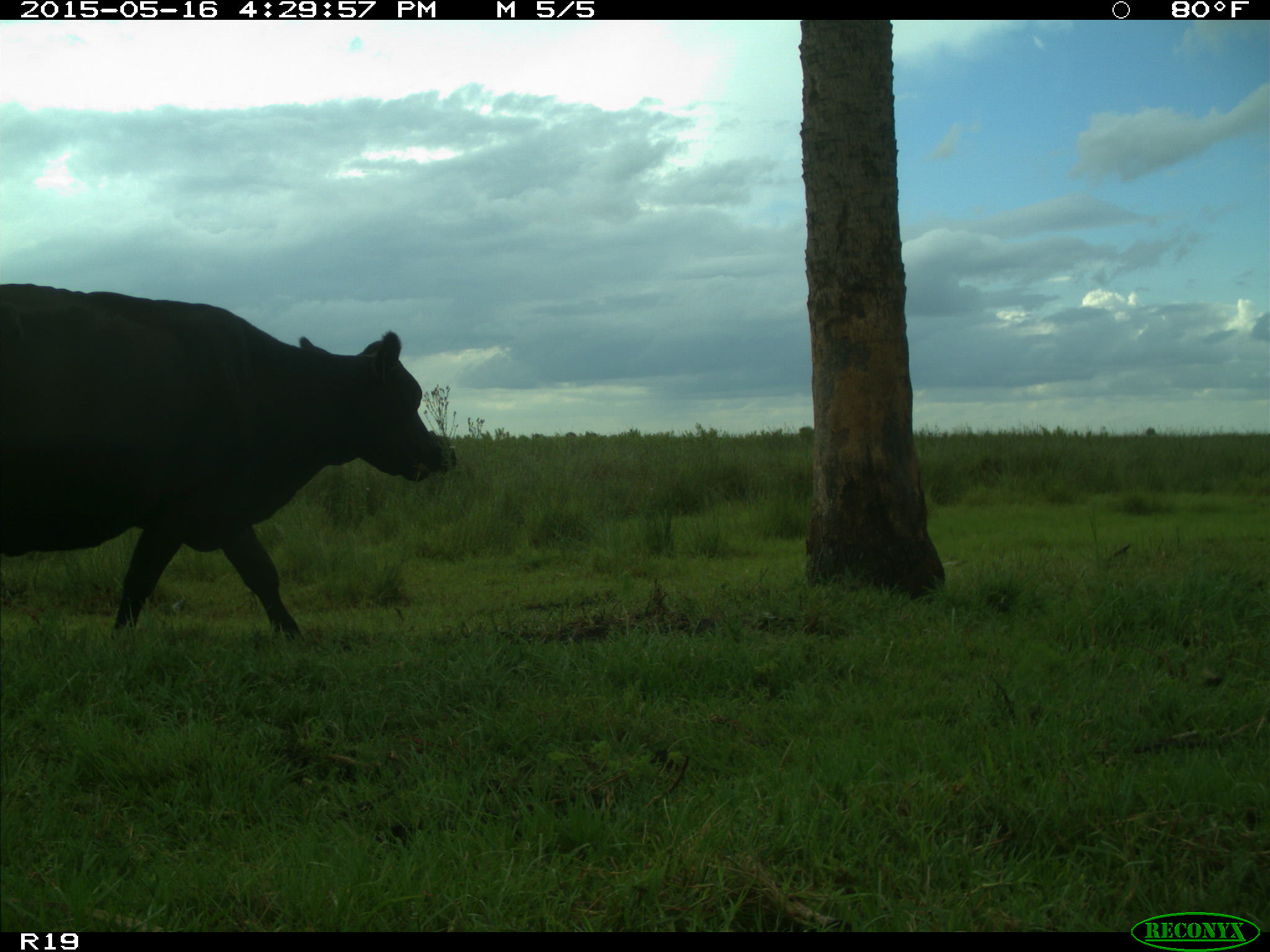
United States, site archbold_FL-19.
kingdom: Animalia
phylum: Chordata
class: Mammalia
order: Artiodactyla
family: Bovidae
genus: Bos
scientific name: Bos taurus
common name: domestic cow